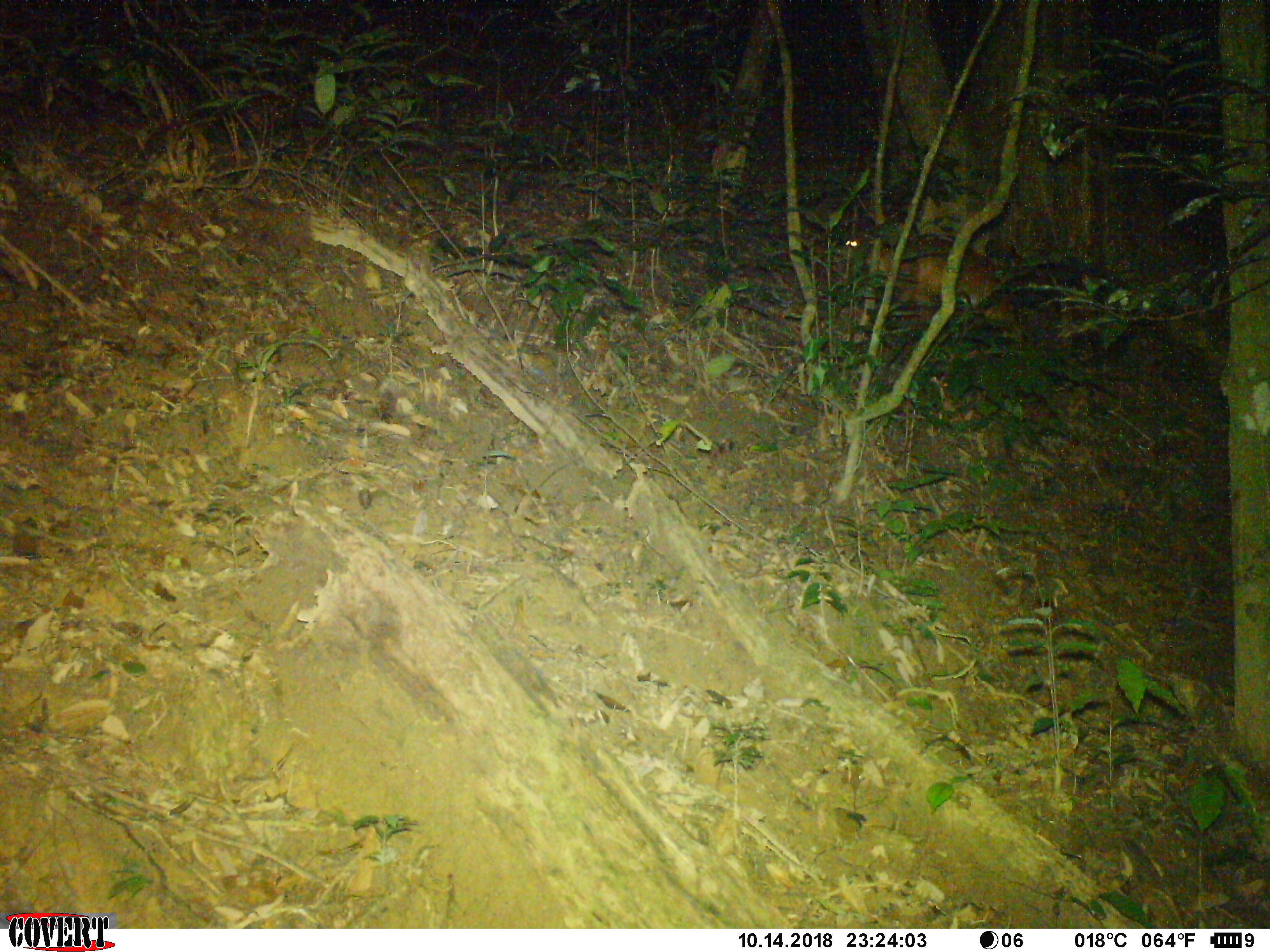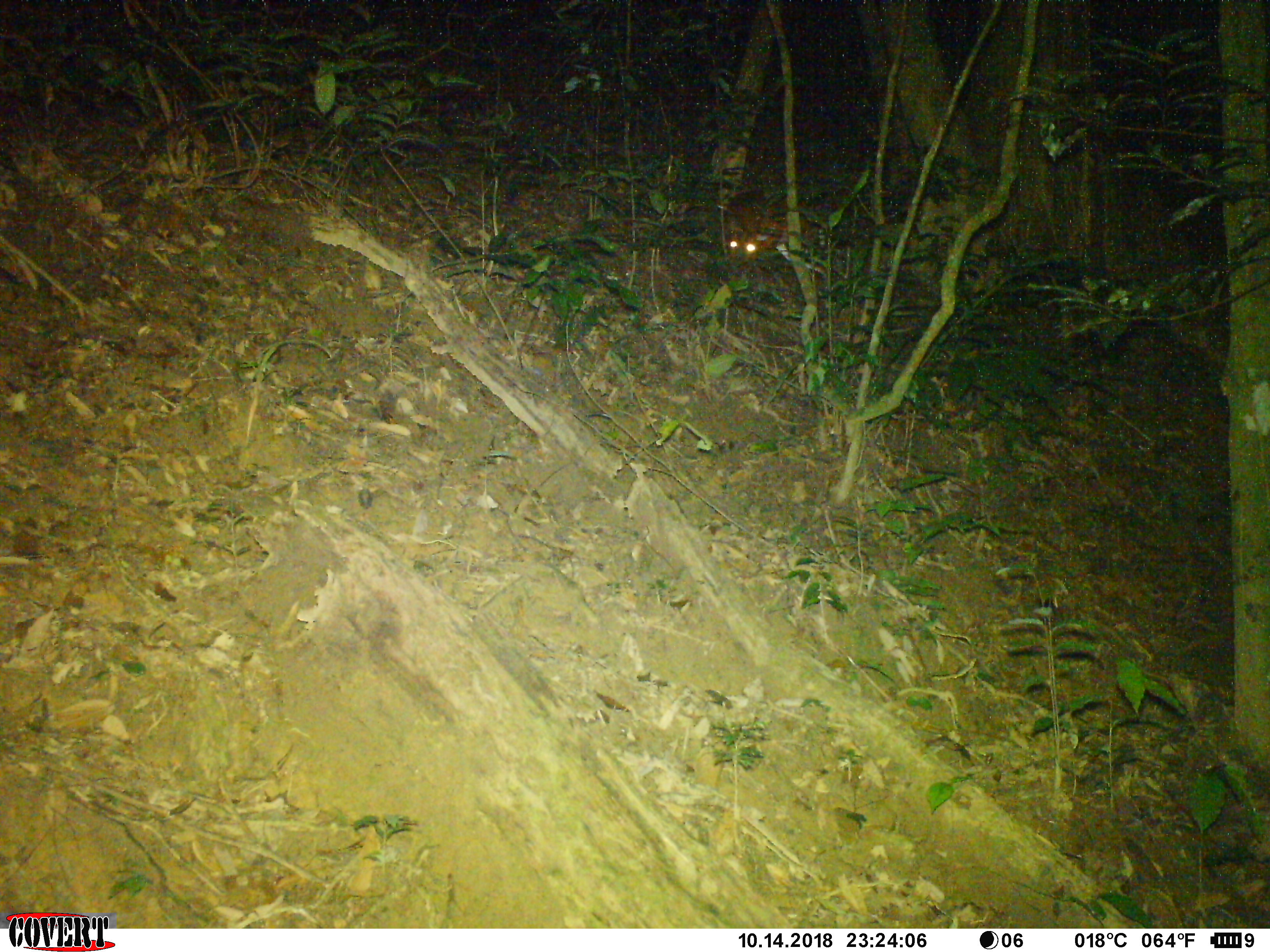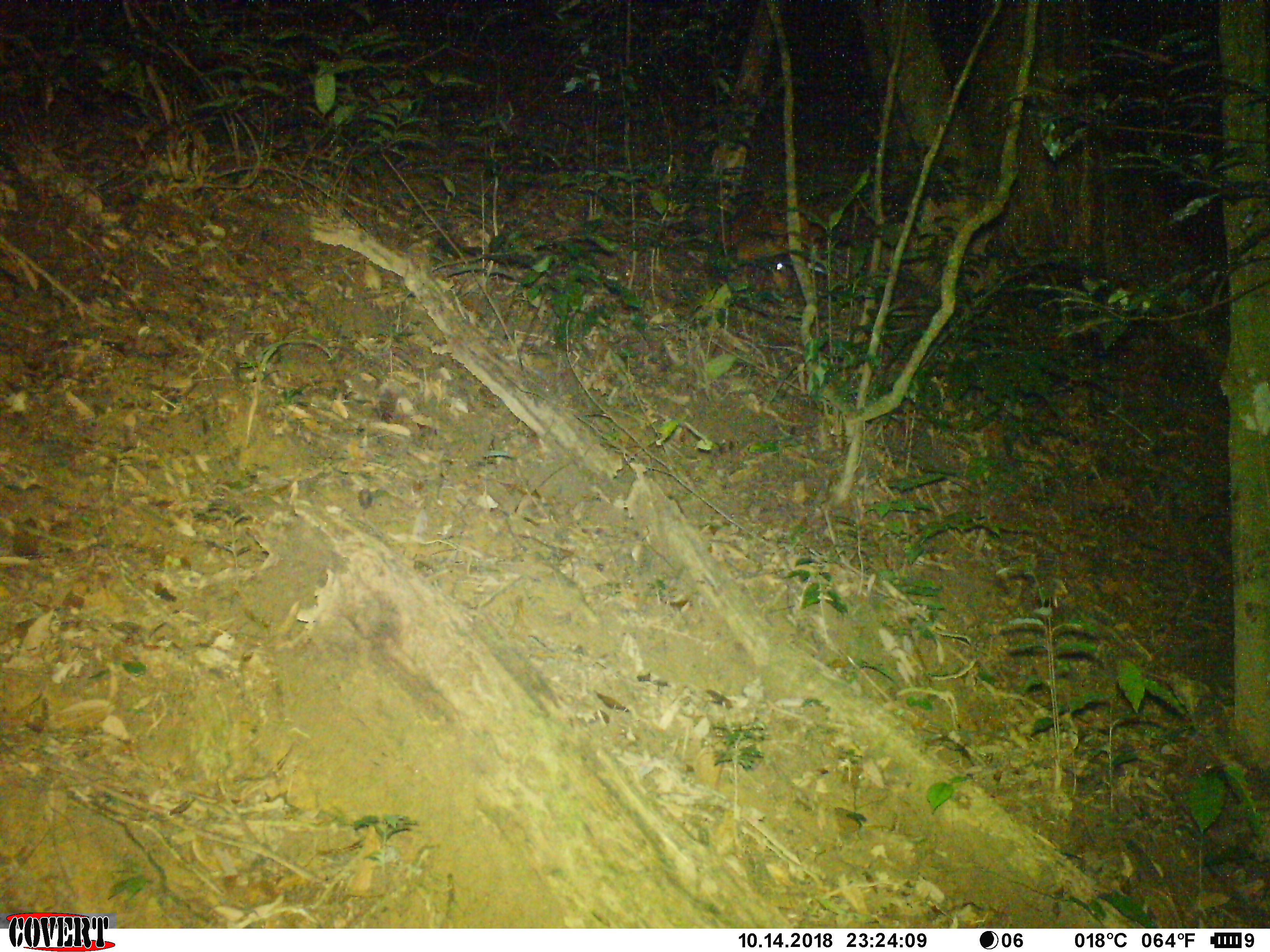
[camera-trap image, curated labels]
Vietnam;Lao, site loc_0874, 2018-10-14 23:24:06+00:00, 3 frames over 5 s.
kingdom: Animalia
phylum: Chordata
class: Mammalia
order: Artiodactyla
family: Cervidae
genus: Muntiacus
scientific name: Muntiacus muntjak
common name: red muntjac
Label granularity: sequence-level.